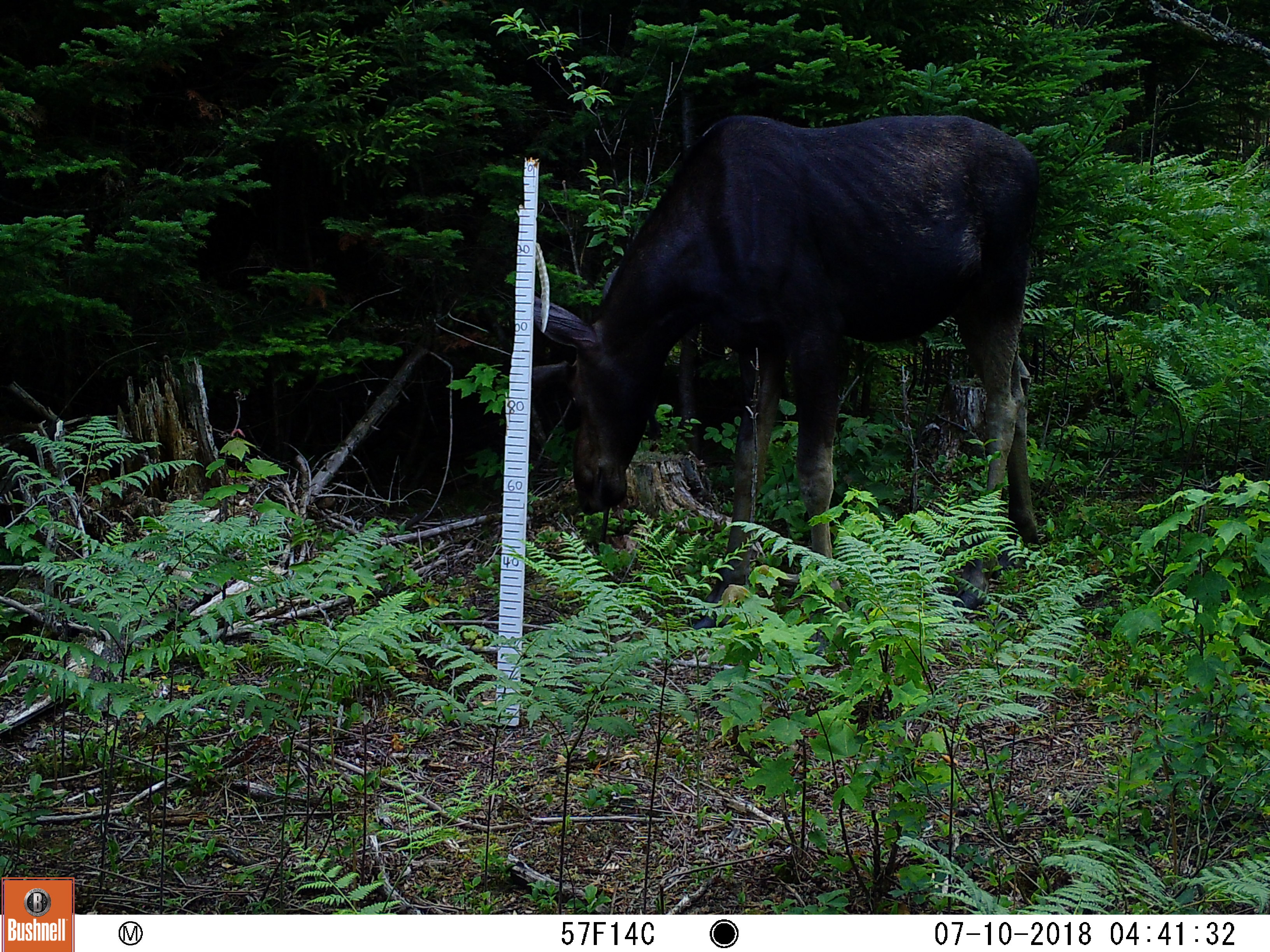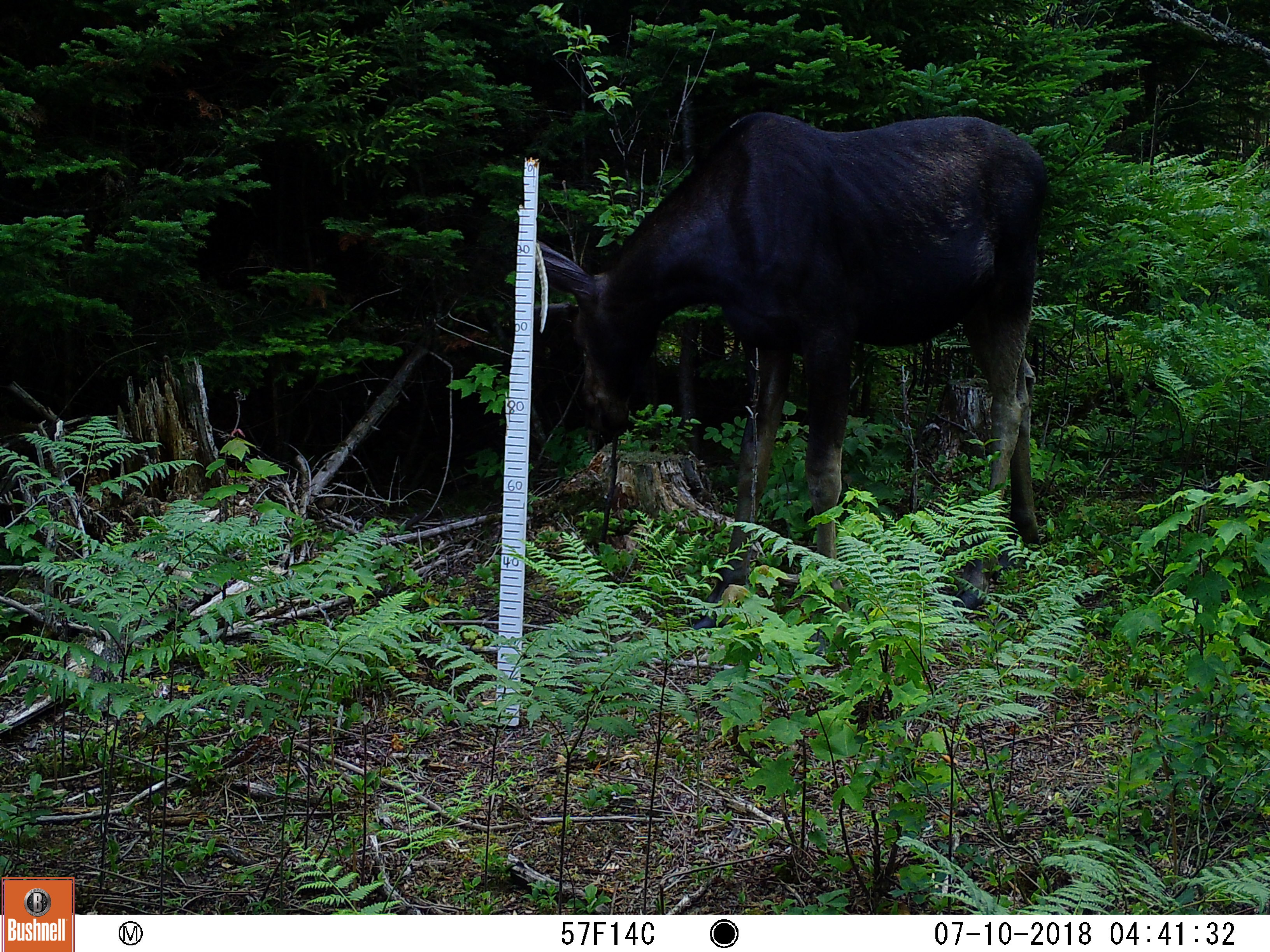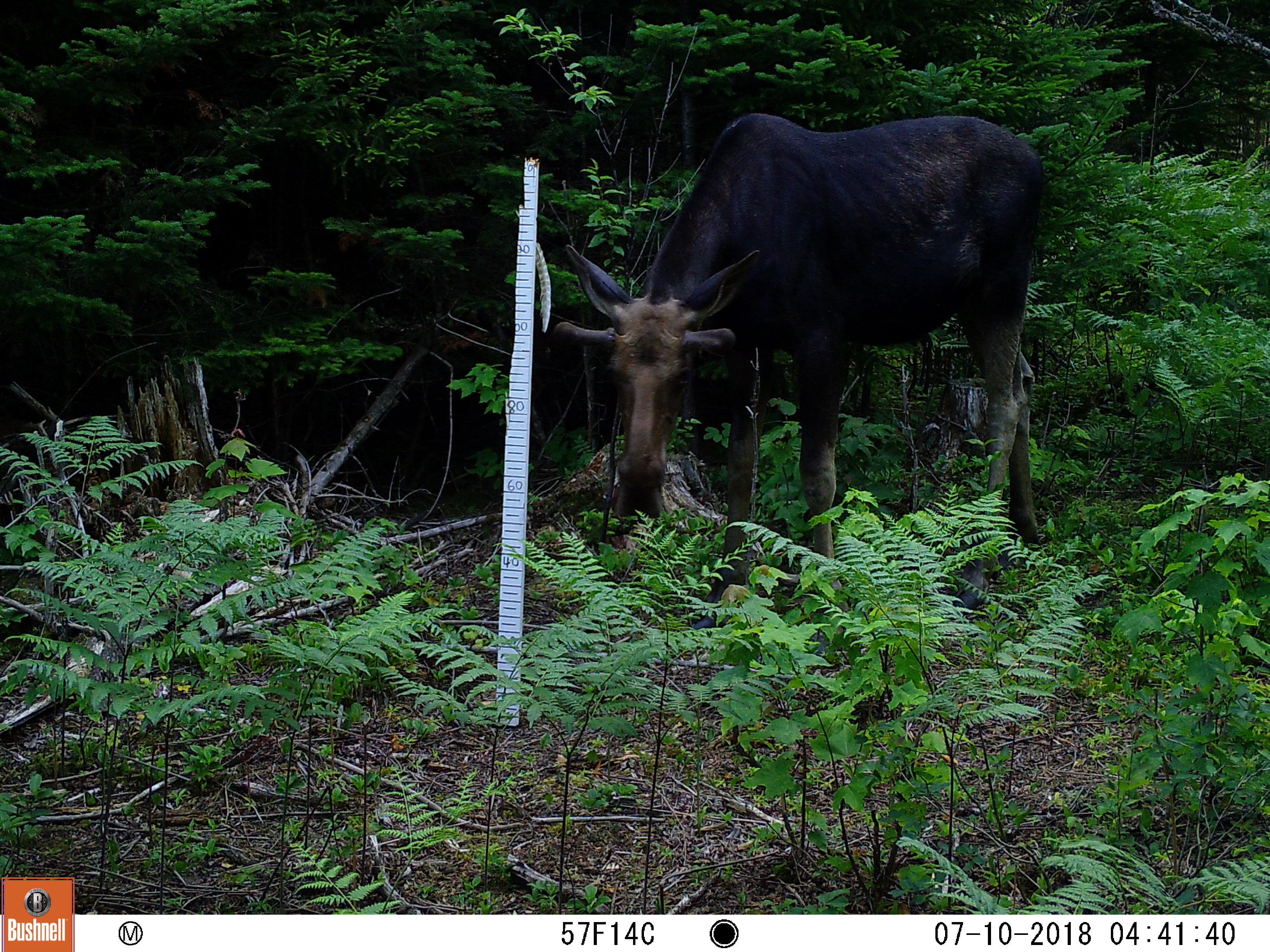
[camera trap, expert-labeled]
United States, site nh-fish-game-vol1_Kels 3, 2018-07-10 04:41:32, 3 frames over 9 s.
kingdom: Animalia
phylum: Chordata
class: Mammalia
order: Artiodactyla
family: Cervidae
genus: Alces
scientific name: Alces alces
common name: moose